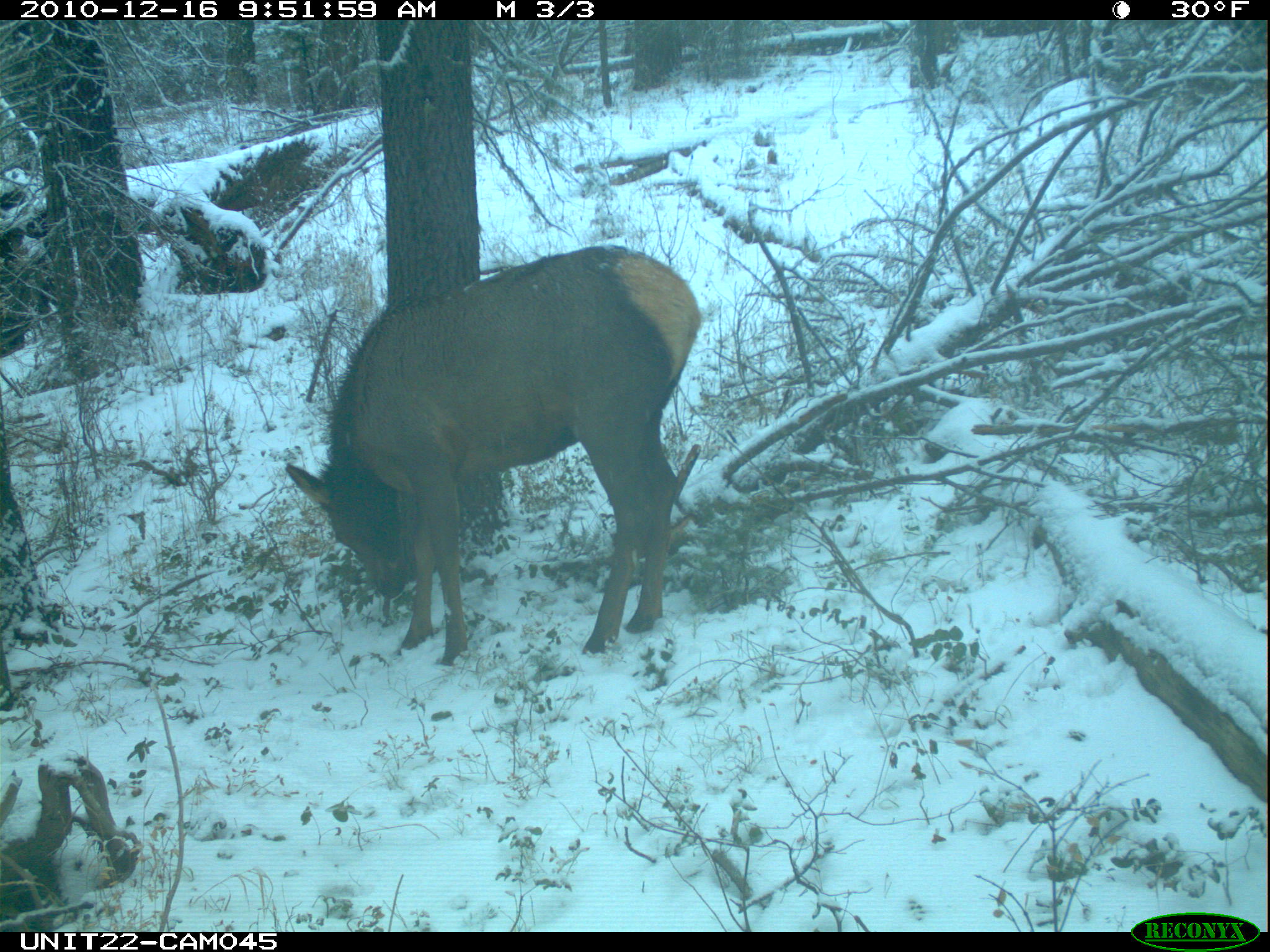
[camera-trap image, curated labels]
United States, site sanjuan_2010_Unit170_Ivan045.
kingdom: Animalia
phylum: Chordata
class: Mammalia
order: Artiodactyla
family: Cervidae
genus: Cervus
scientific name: Cervus elaphus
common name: red deer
Cervus elaphus (red deer).